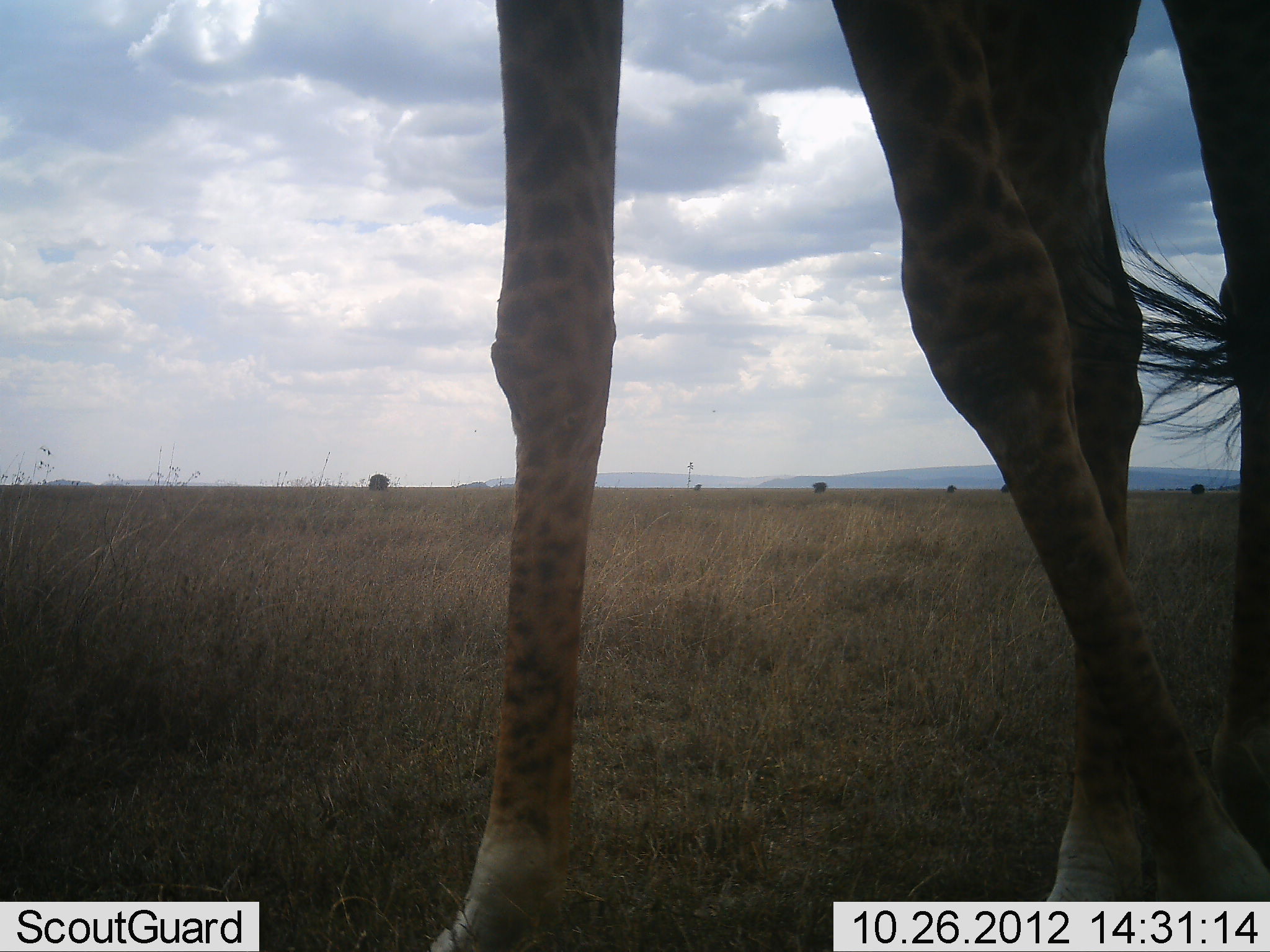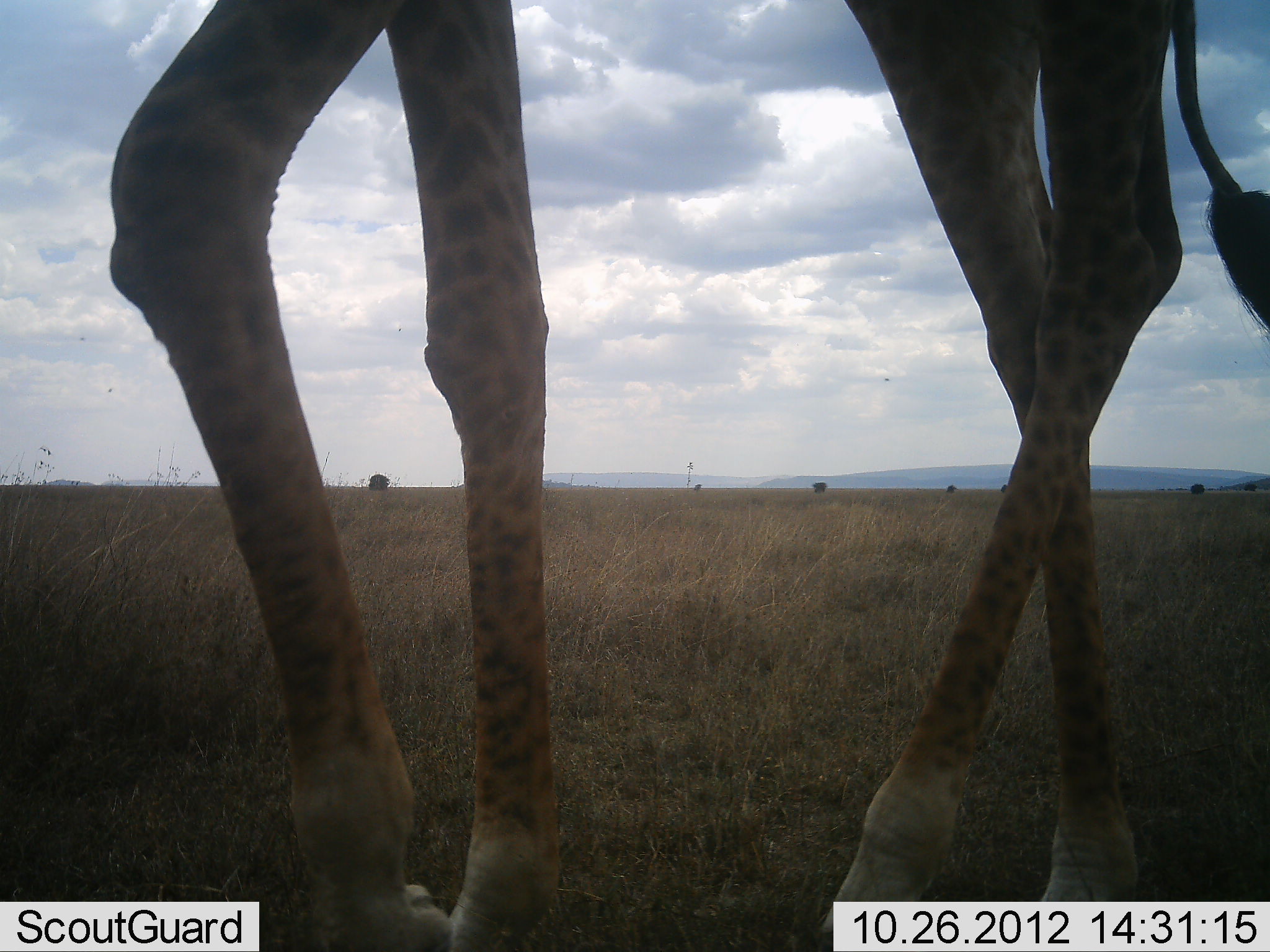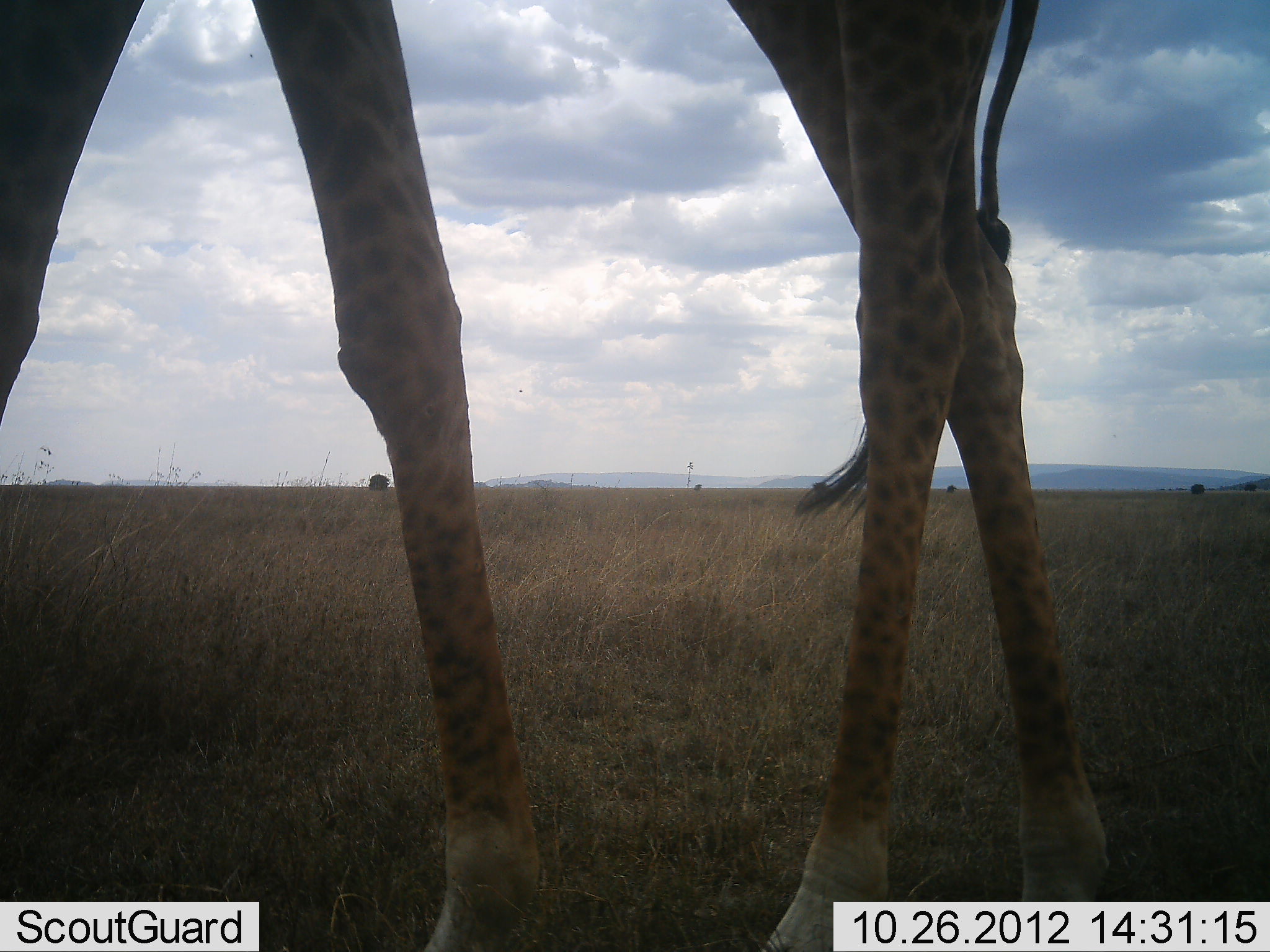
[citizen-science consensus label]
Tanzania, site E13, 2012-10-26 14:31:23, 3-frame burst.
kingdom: Animalia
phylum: Chordata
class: Mammalia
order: Artiodactyla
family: Giraffidae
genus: Giraffa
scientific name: Giraffa camelopardalis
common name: giraffe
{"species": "giraffe (Giraffa camelopardalis)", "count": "1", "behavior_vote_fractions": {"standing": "20%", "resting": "0%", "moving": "80%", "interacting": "0%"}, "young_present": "0%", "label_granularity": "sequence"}